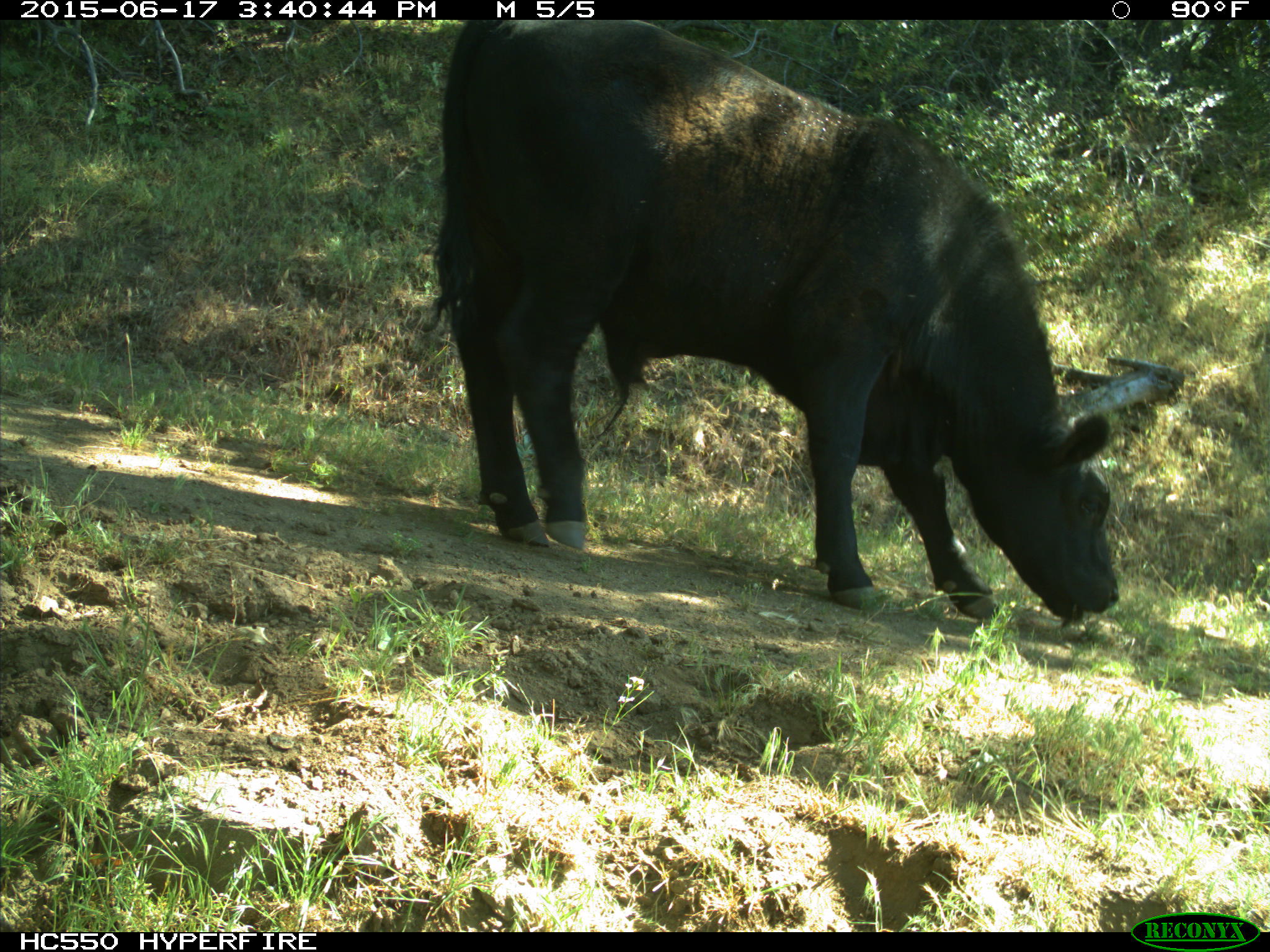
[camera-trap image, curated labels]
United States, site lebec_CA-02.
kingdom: Animalia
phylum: Chordata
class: Mammalia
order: Artiodactyla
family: Bovidae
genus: Bos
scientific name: Bos taurus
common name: domestic cow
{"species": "Bos taurus (domestic cow)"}